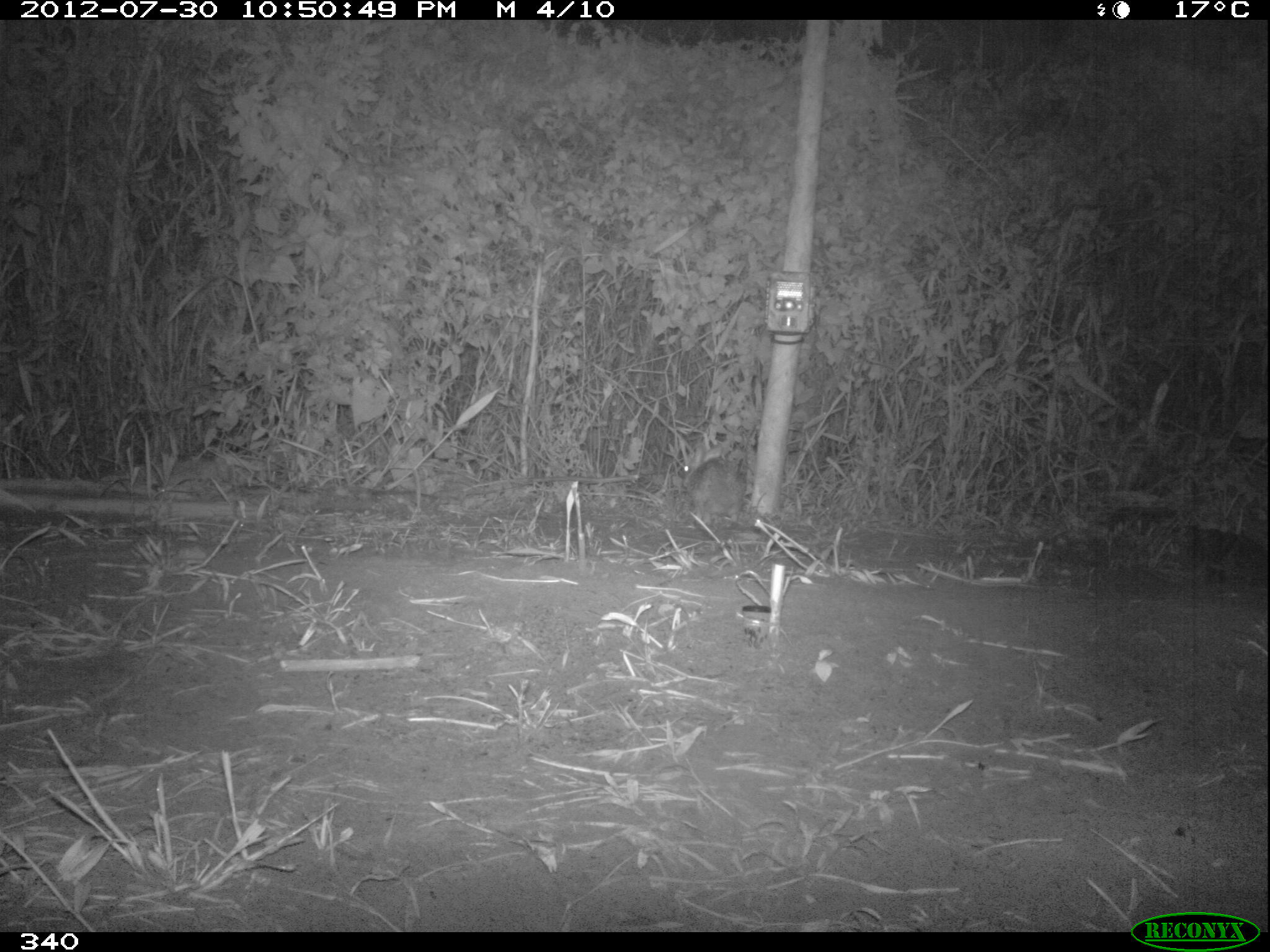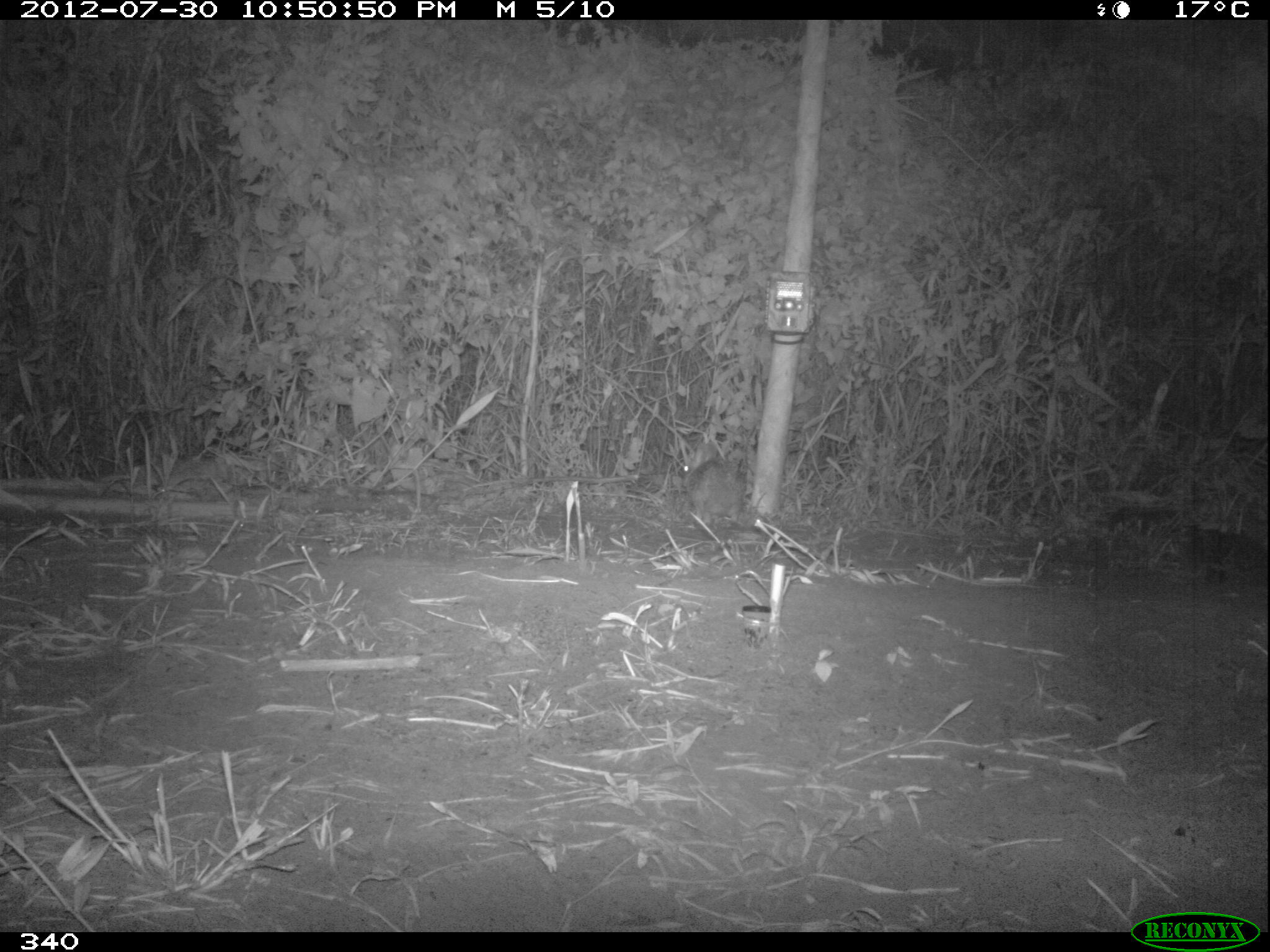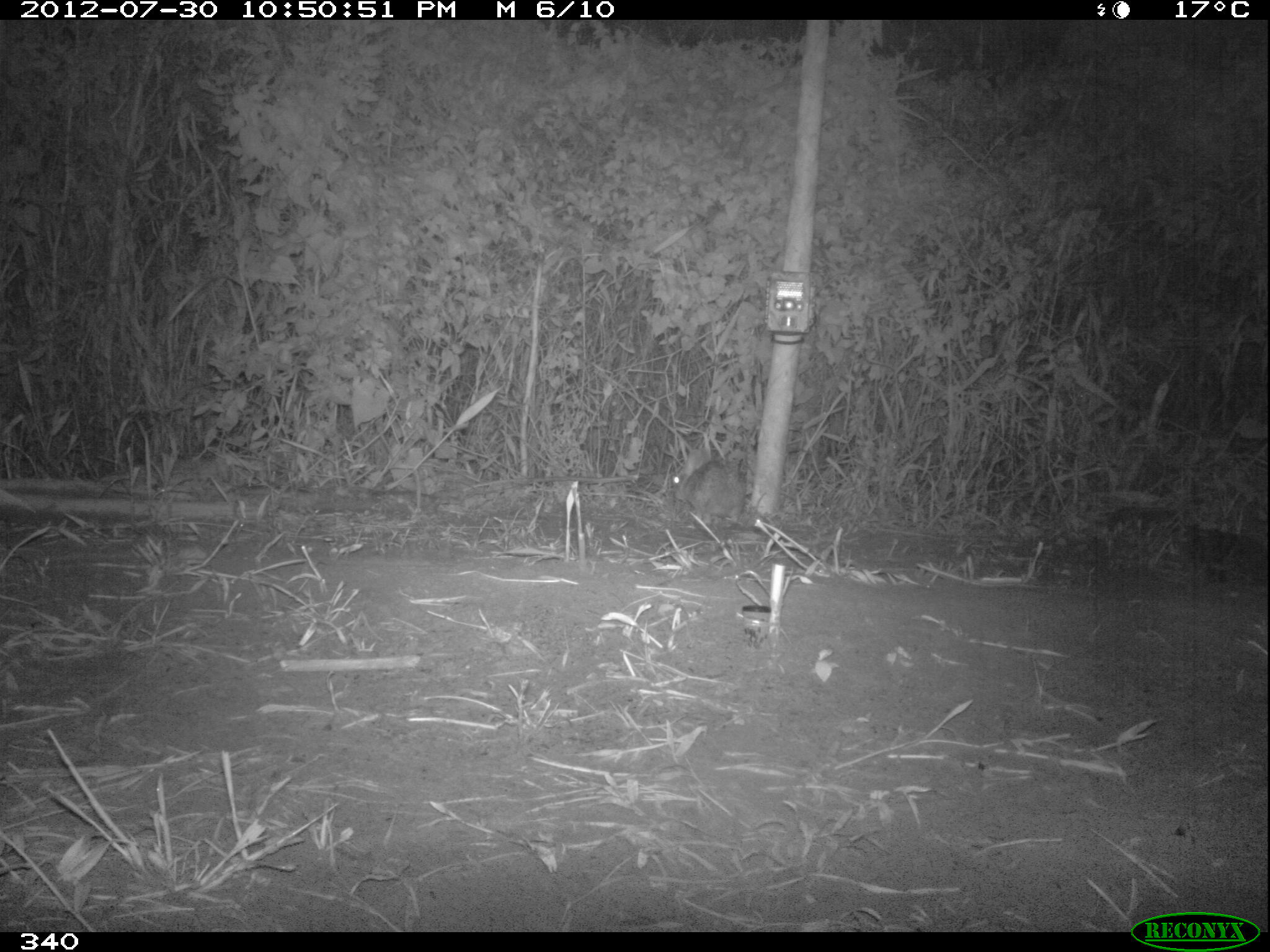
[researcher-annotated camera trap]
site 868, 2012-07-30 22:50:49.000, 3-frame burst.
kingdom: Animalia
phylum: Chordata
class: Mammalia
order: Lagomorpha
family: Leporidae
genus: Sylvilagus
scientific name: Sylvilagus brasiliensis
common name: tapeti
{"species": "Sylvilagus brasiliensis (tapeti)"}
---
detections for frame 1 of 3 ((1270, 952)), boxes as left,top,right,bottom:
sylvilagus brasiliensis: 679,443,748,525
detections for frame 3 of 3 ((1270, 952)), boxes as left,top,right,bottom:
sylvilagus brasiliensis: 672,447,745,524